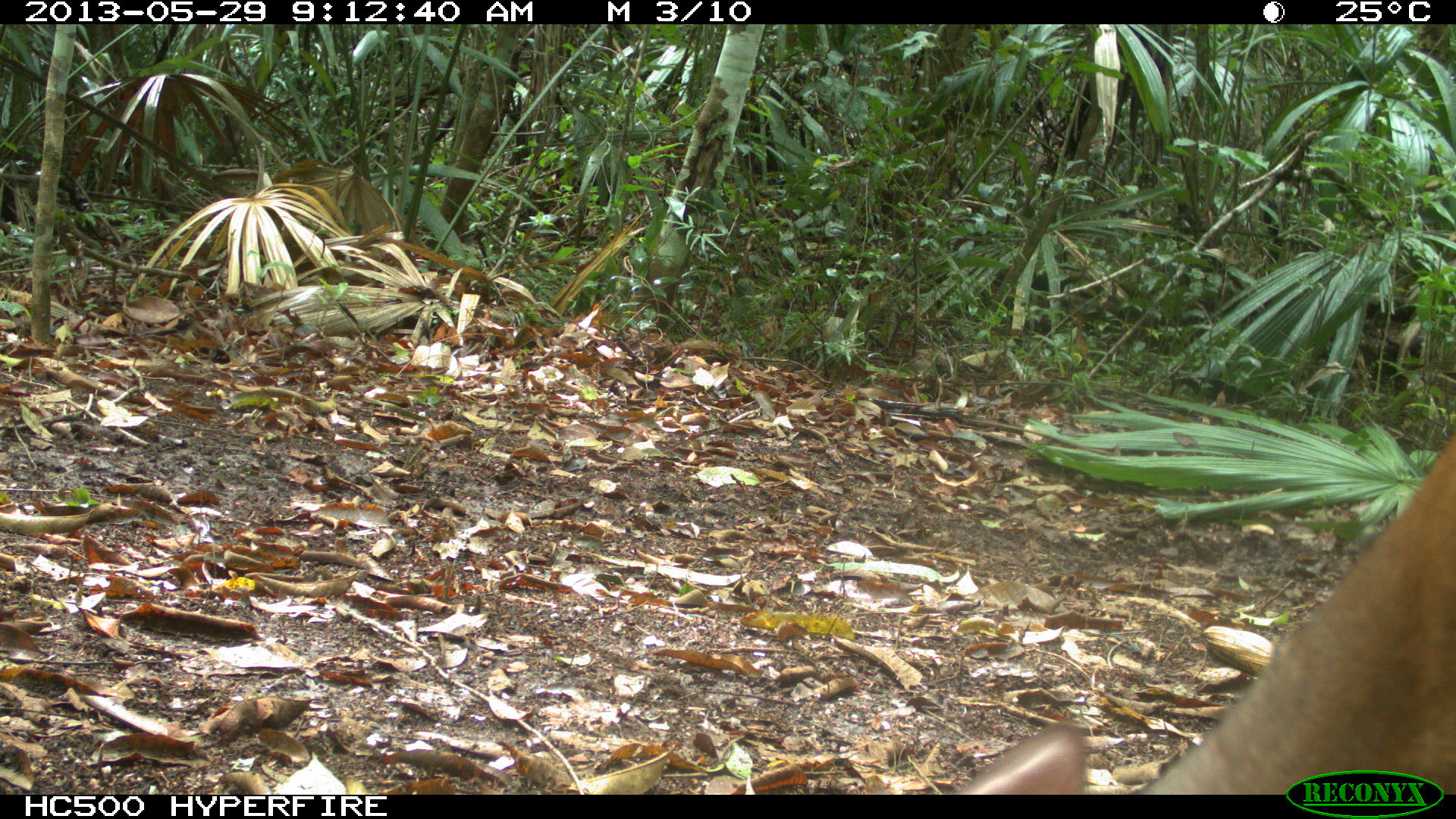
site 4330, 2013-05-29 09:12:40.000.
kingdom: Animalia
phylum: Chordata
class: Mammalia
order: Artiodactyla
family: Cervidae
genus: Mazama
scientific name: Mazama temama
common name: central american red brocket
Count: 1.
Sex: female.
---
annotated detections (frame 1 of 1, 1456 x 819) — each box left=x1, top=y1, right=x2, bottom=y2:
mazama temama: left=943, top=422, right=1456, bottom=792